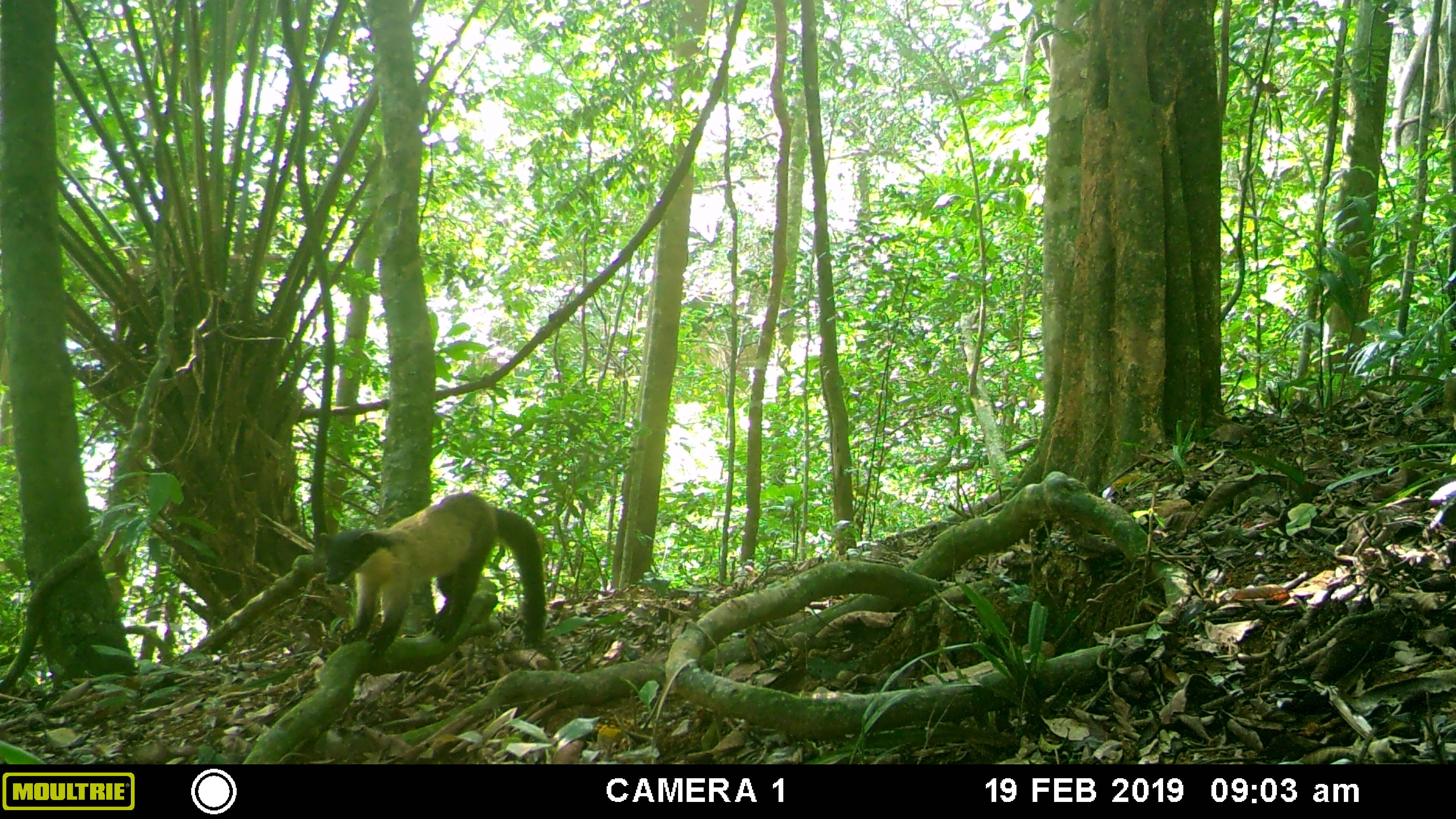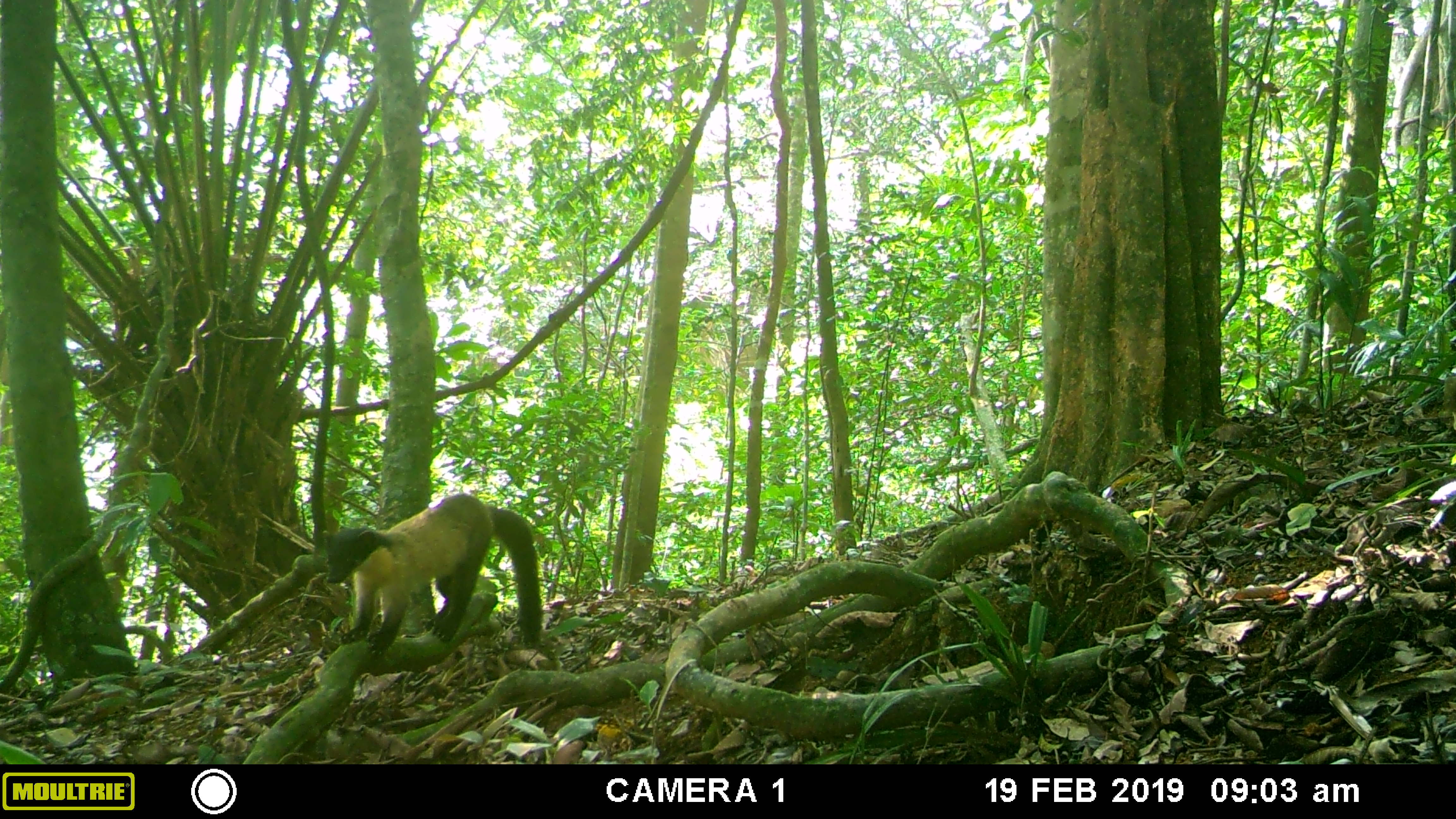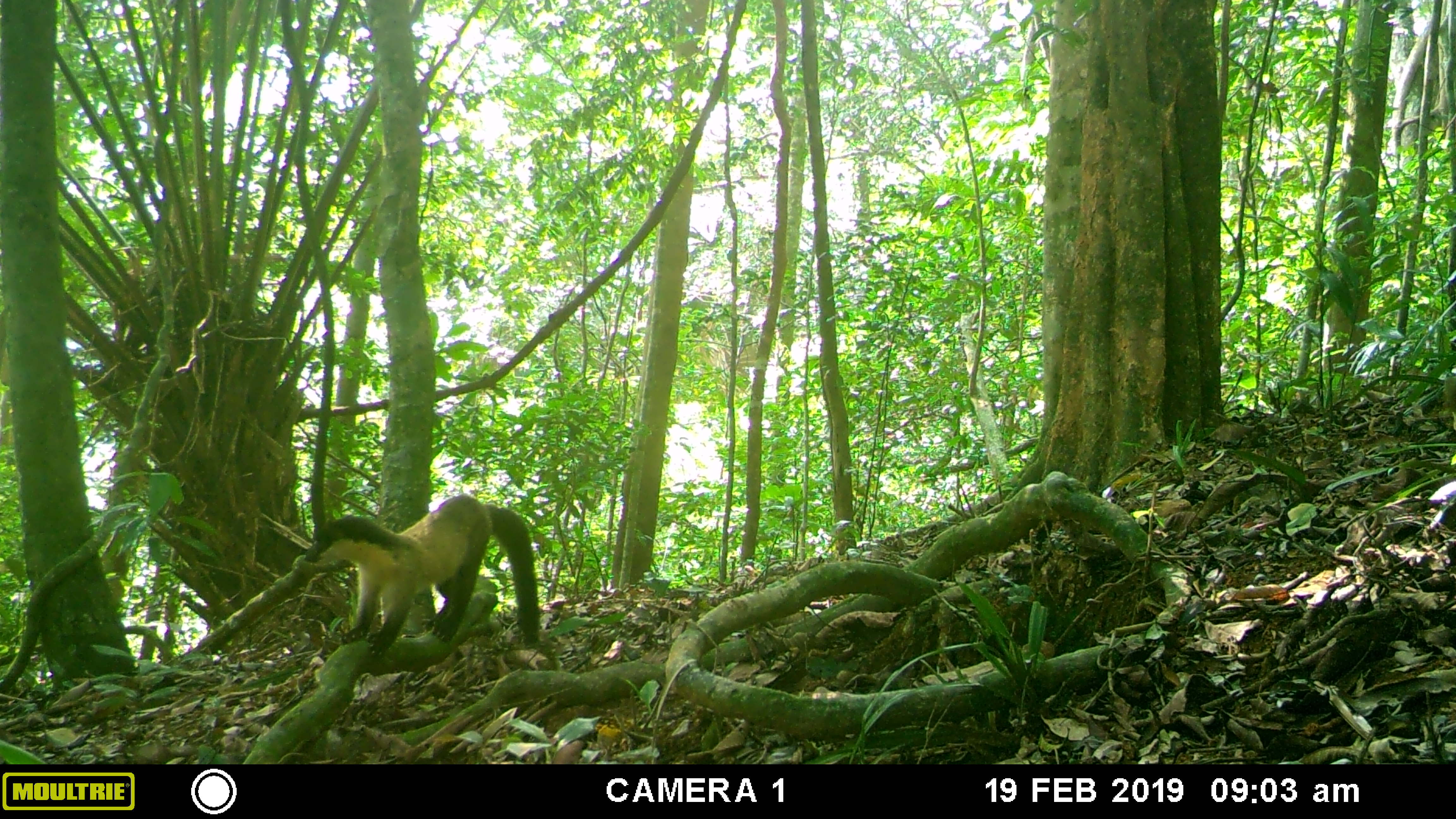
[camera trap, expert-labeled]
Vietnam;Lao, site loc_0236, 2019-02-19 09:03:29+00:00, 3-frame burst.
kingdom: Animalia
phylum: Chordata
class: Mammalia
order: Carnivora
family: Mustelidae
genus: Martes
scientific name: Martes flavigula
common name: yellow-throated marten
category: yellow throated marten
Yellow throated marten (yellow-throated marten) (Martes flavigula). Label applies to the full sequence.